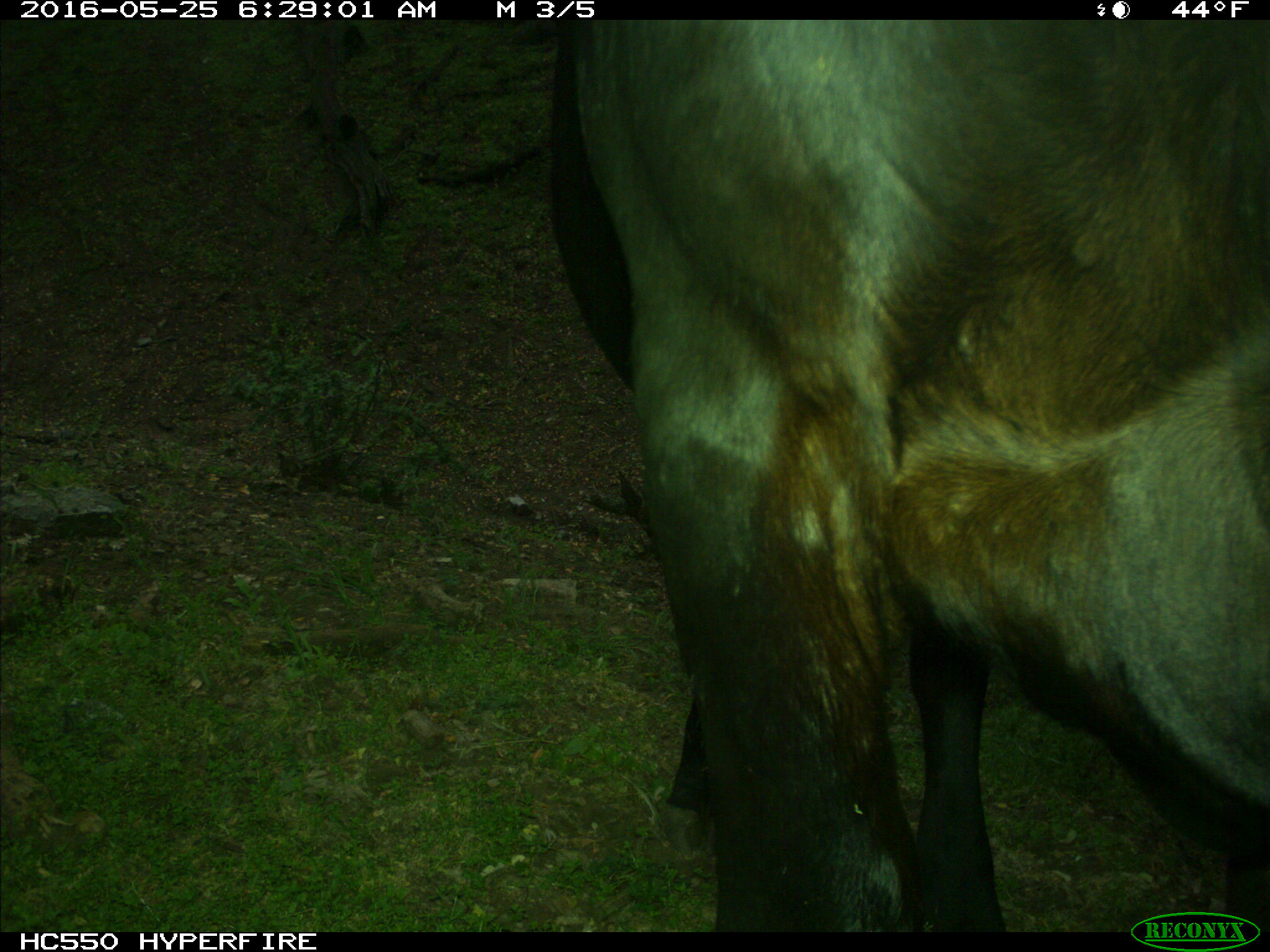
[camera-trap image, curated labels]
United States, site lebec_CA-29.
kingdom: Animalia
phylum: Chordata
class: Mammalia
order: Artiodactyla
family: Bovidae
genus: Bos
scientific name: Bos taurus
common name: domestic cow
Bos taurus (domestic cow).